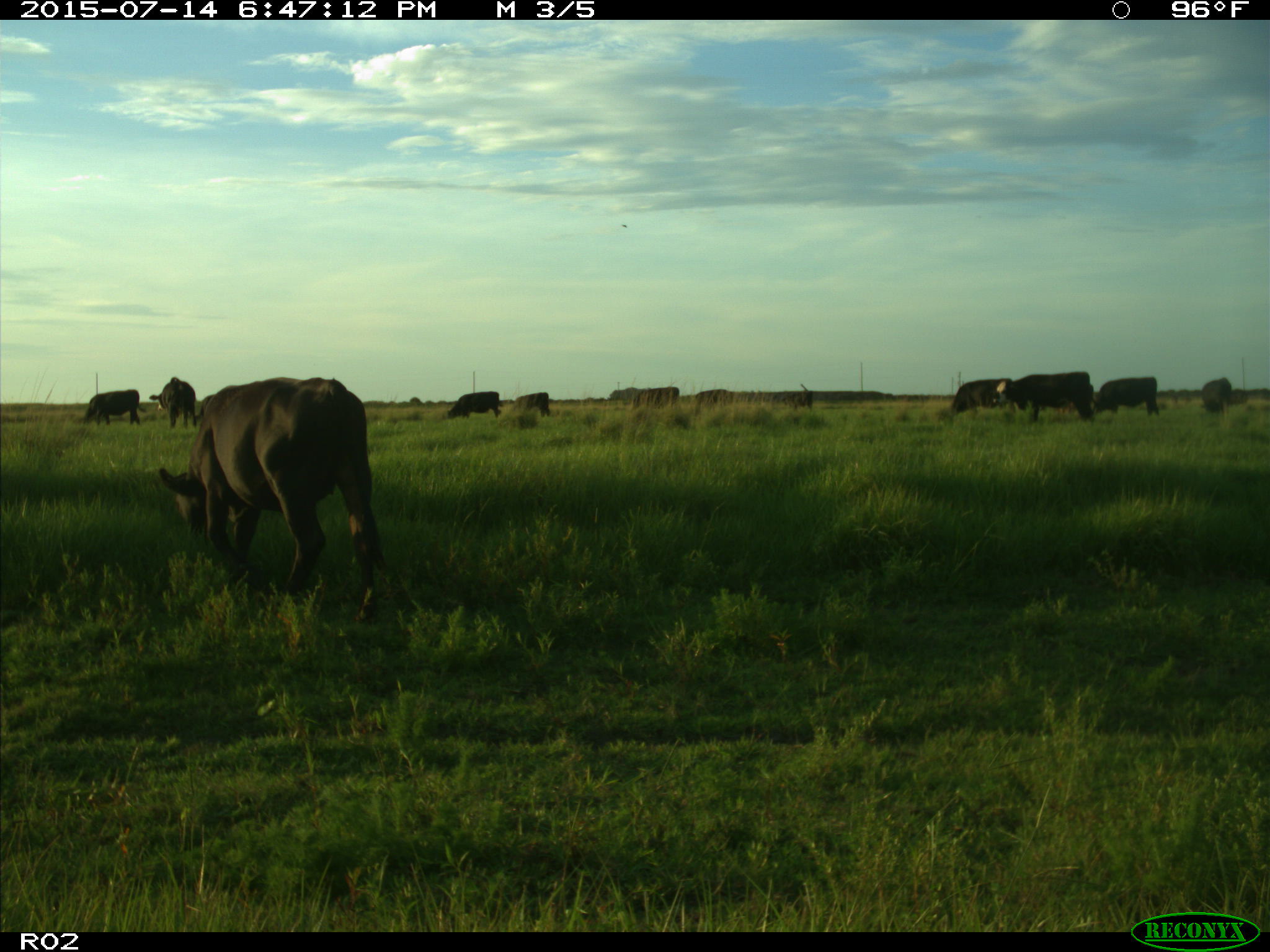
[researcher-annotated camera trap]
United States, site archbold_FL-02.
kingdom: Animalia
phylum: Chordata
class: Mammalia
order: Artiodactyla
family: Bovidae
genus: Bos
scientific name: Bos taurus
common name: domestic cow